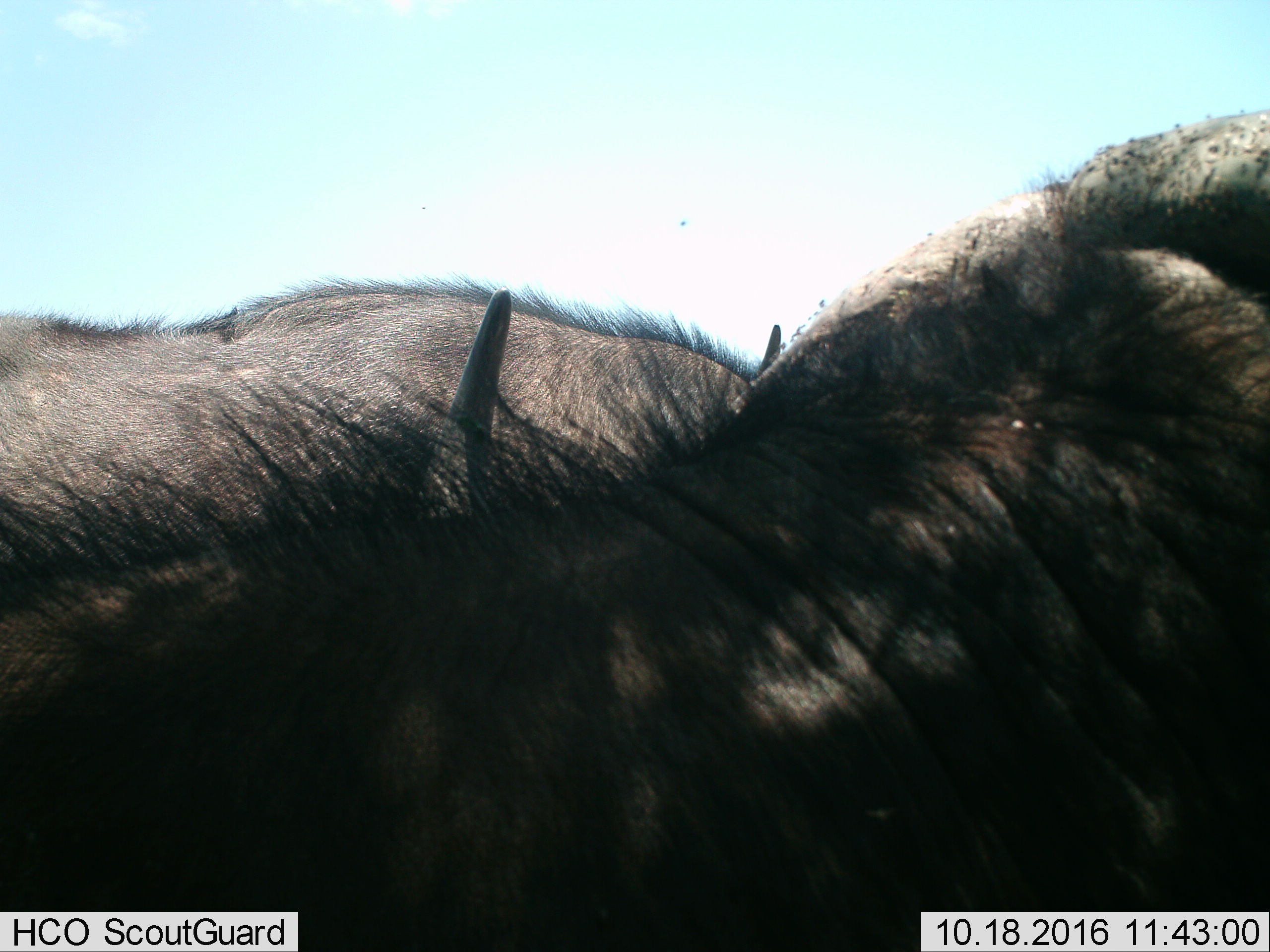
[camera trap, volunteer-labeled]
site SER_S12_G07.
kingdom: Animalia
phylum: Chordata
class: Mammalia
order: Artiodactyla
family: Bovidae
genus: Connochaetes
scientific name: Connochaetes taurinus taurinus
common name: blue wildebeest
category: wildebeestblue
Wildebeestblue (blue wildebeest) (Connochaetes taurinus taurinus), count 2. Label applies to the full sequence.